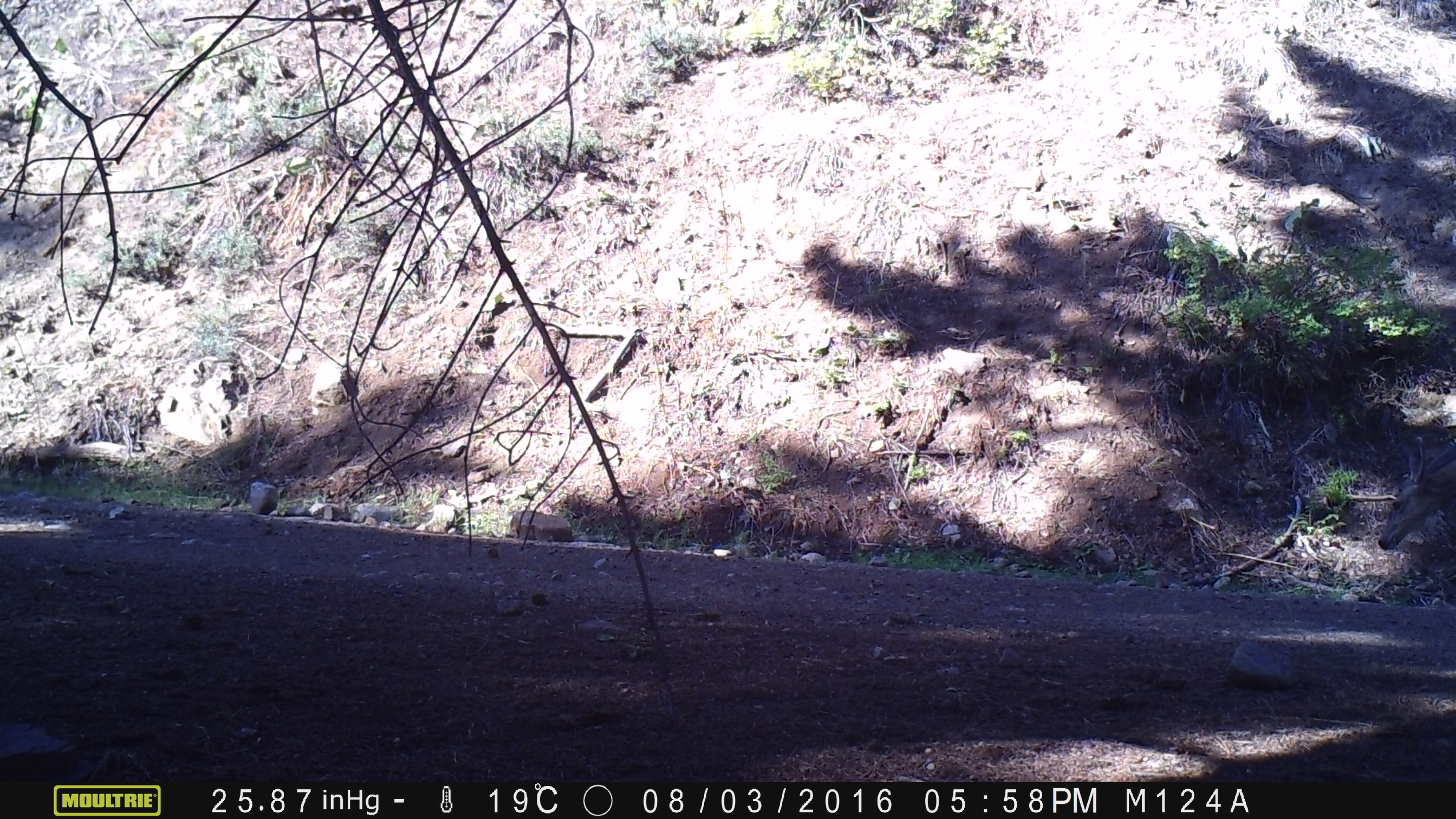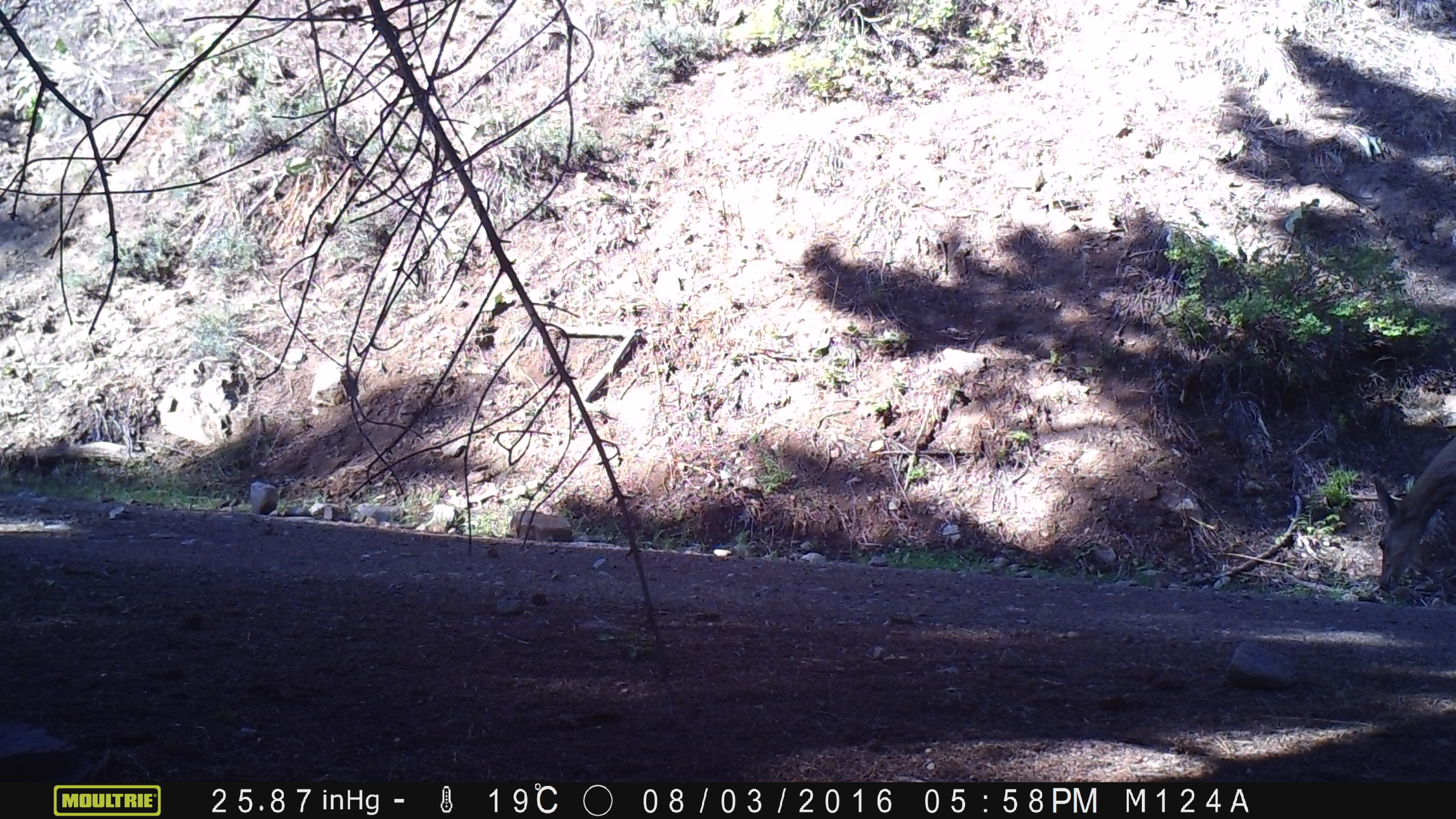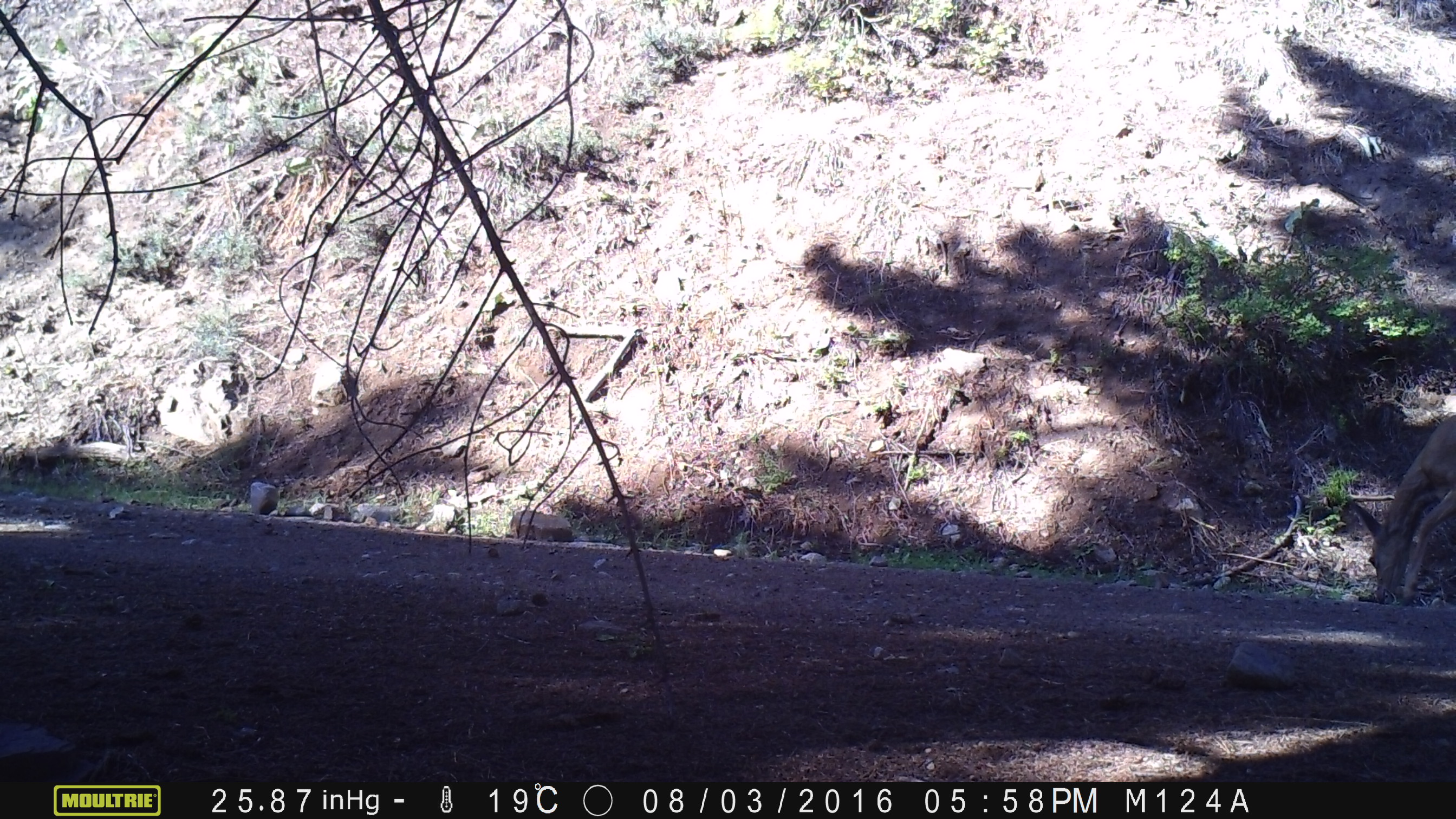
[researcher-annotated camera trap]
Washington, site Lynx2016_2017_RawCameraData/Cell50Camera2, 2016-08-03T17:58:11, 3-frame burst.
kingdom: Animalia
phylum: Chordata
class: Mammalia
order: Artiodactyla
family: Cervidae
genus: Odocoileus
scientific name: Odocoileus hemionus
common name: mule deer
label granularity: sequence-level